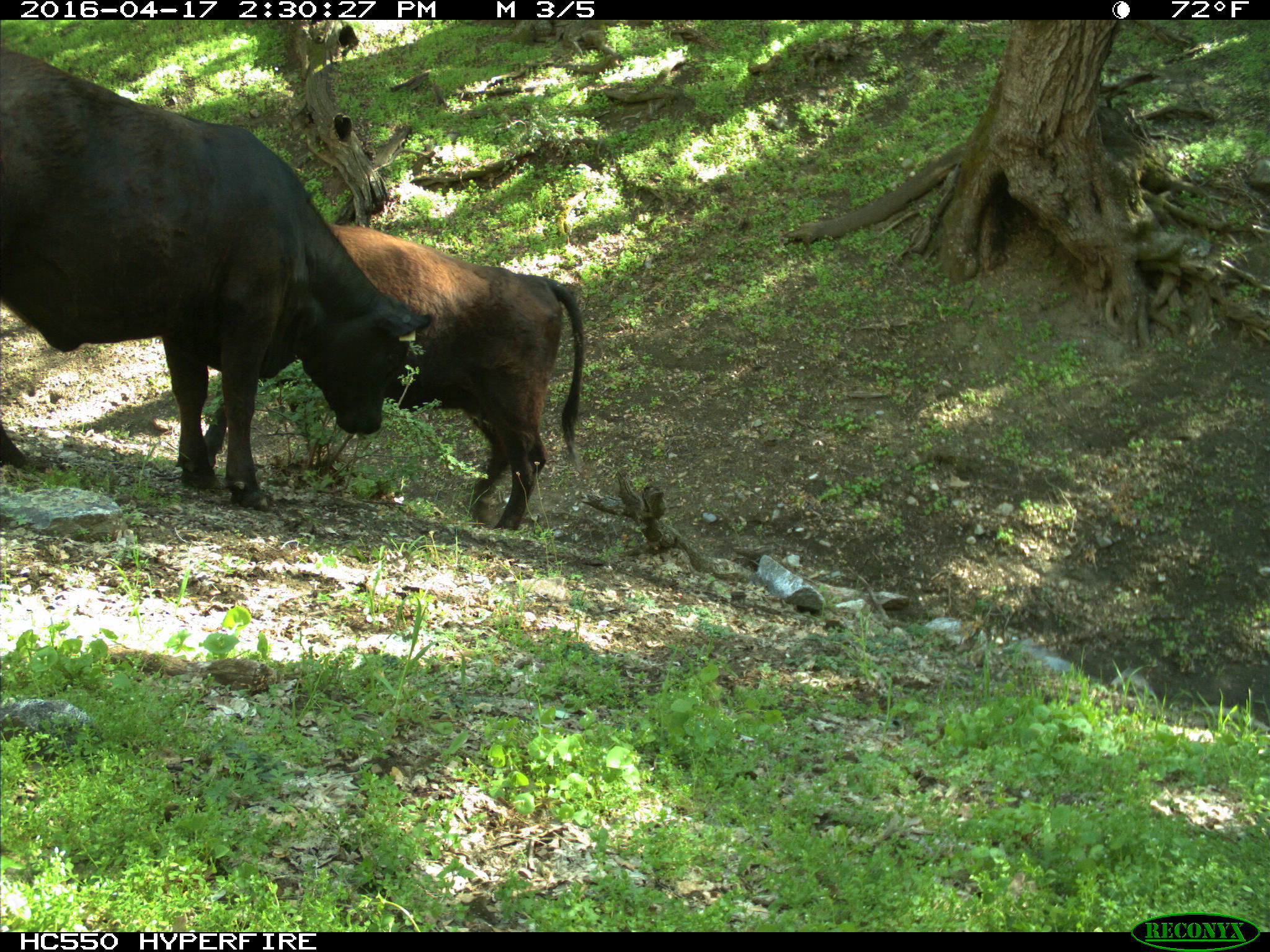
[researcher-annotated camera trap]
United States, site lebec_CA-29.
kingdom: Animalia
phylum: Chordata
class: Mammalia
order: Artiodactyla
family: Bovidae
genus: Bos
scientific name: Bos taurus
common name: domestic cow